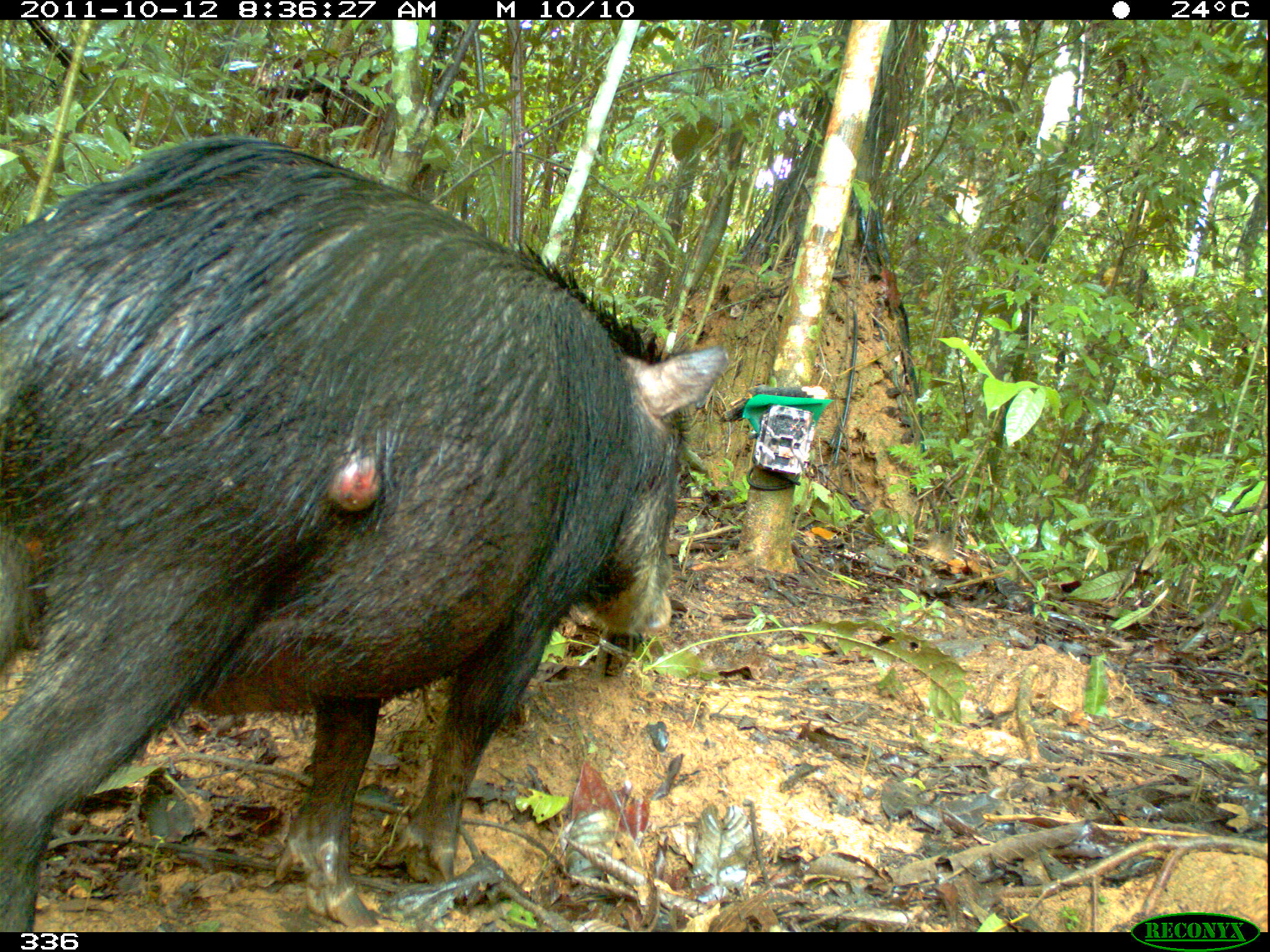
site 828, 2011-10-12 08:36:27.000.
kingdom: Animalia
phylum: Chordata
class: Mammalia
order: Artiodactyla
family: Tayassuidae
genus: Tayassu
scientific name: Tayassu pecari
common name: white-lipped peccary